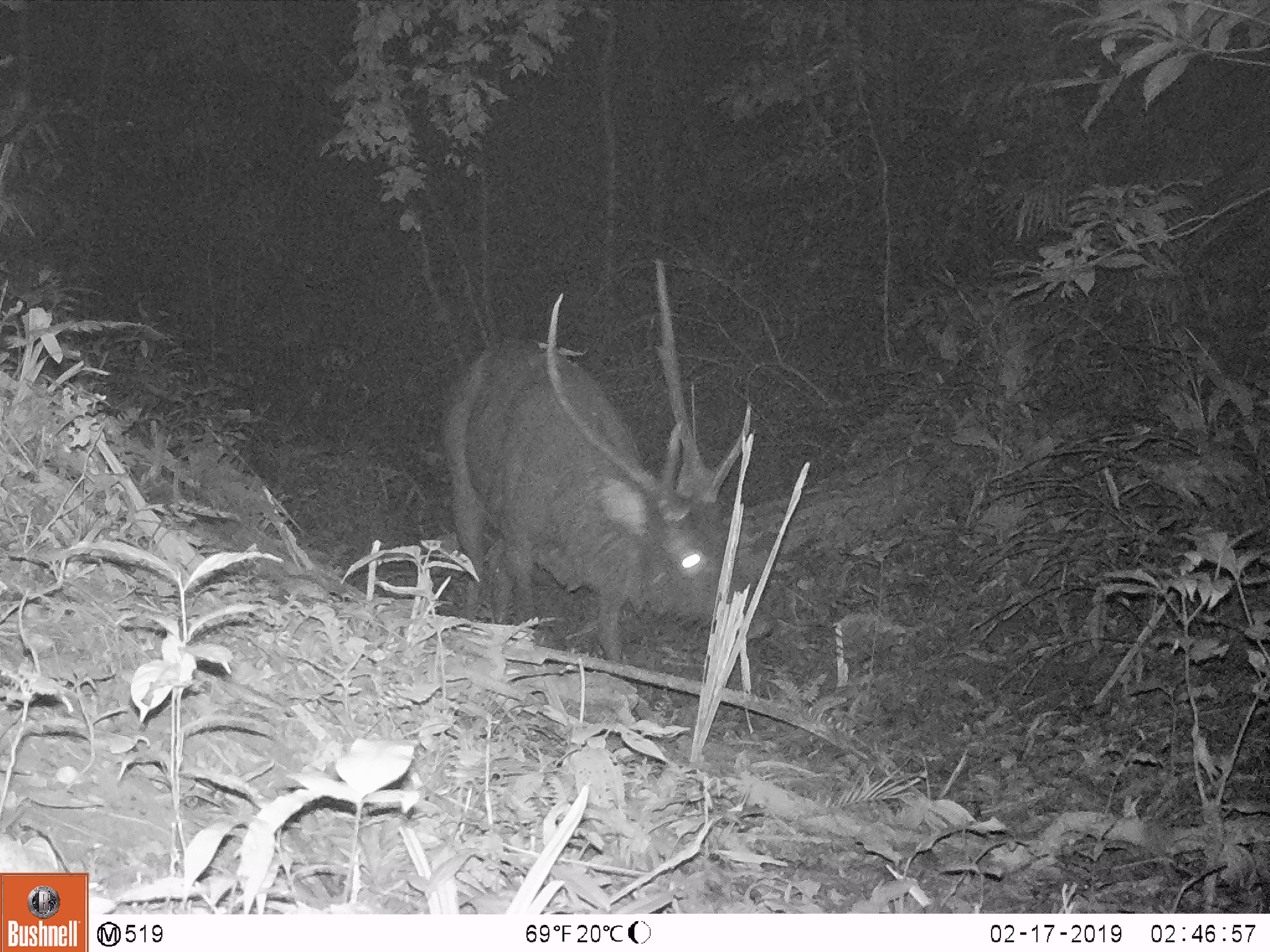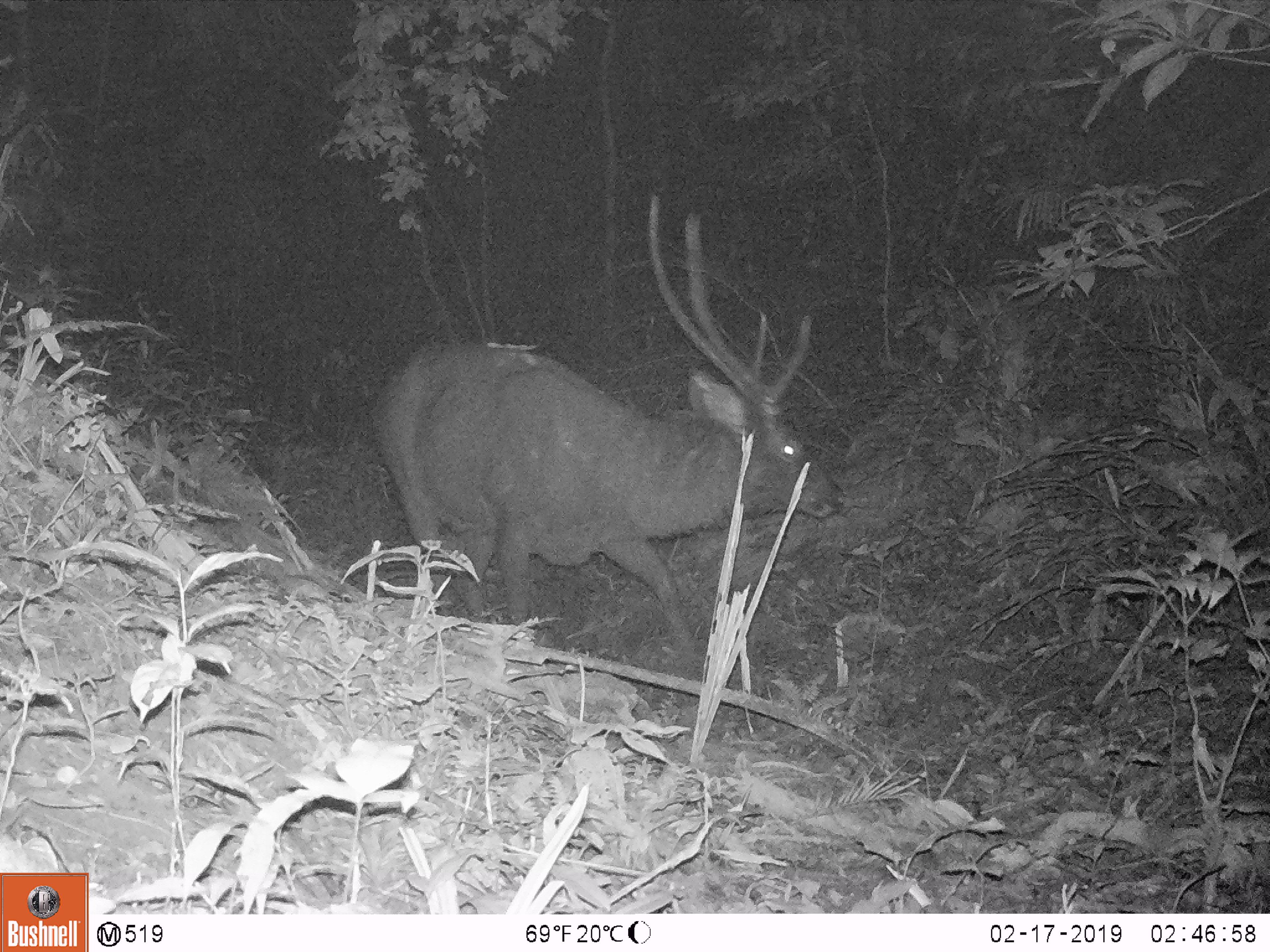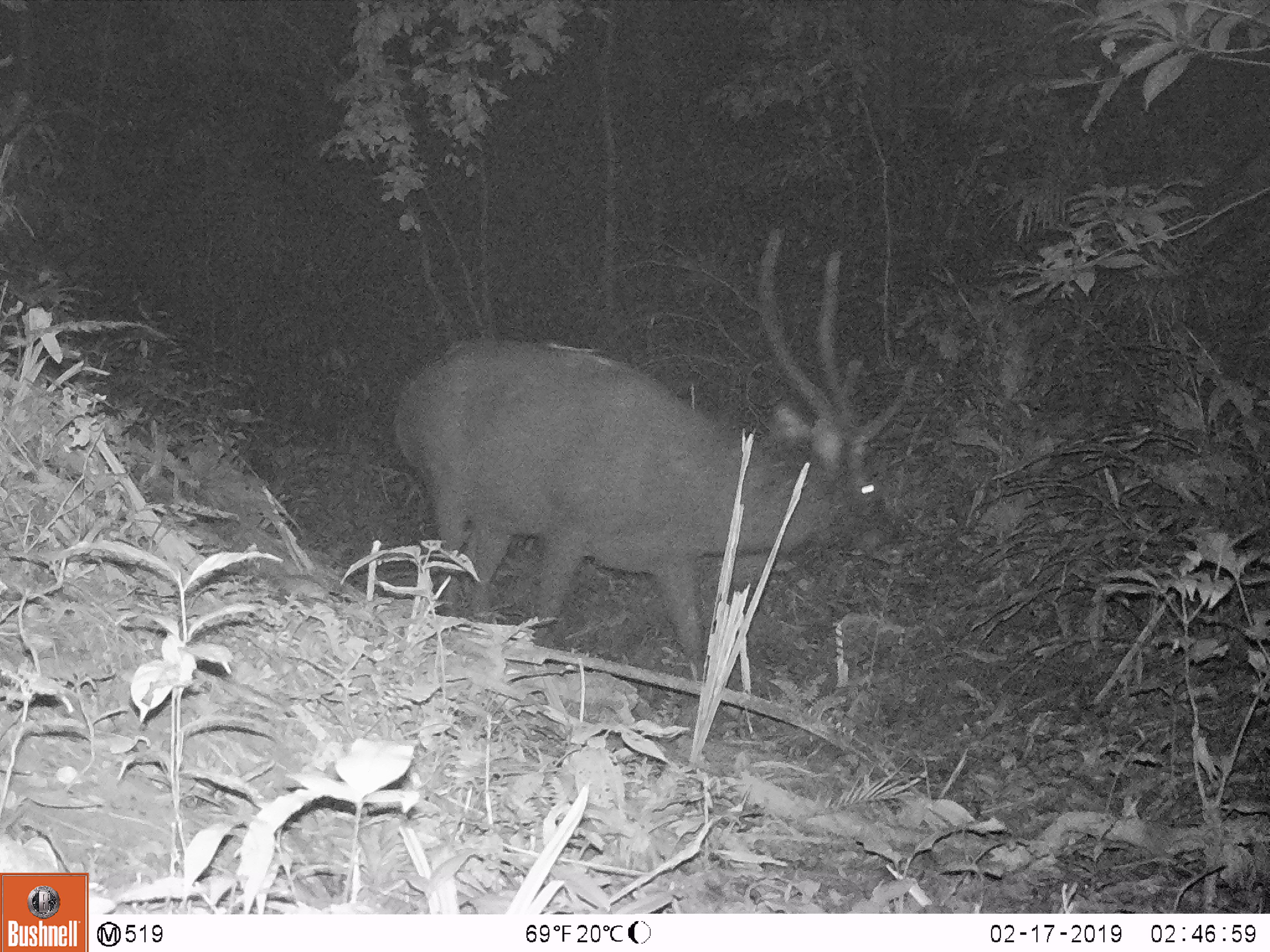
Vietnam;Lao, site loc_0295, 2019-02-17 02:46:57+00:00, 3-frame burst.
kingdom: Animalia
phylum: Chordata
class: Mammalia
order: Artiodactyla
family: Cervidae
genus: Rusa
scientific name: Rusa unicolor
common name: sambar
Sambar (Rusa unicolor). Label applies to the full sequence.